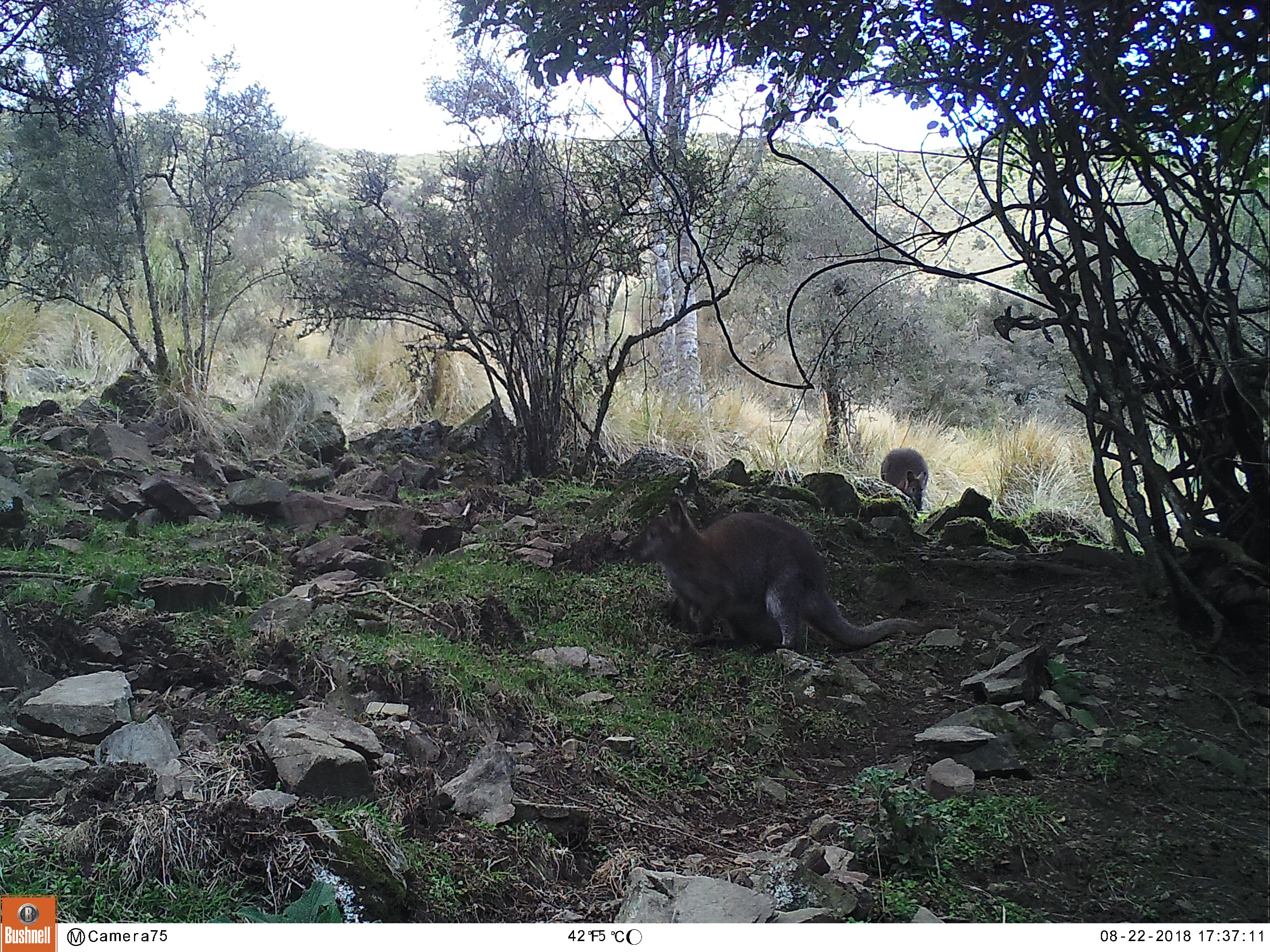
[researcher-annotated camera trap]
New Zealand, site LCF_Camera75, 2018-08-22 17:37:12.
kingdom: Animalia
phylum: Chordata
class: Mammalia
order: Diprotodontia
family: Macropodidae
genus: Notamacropus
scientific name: Notamacropus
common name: wallaby